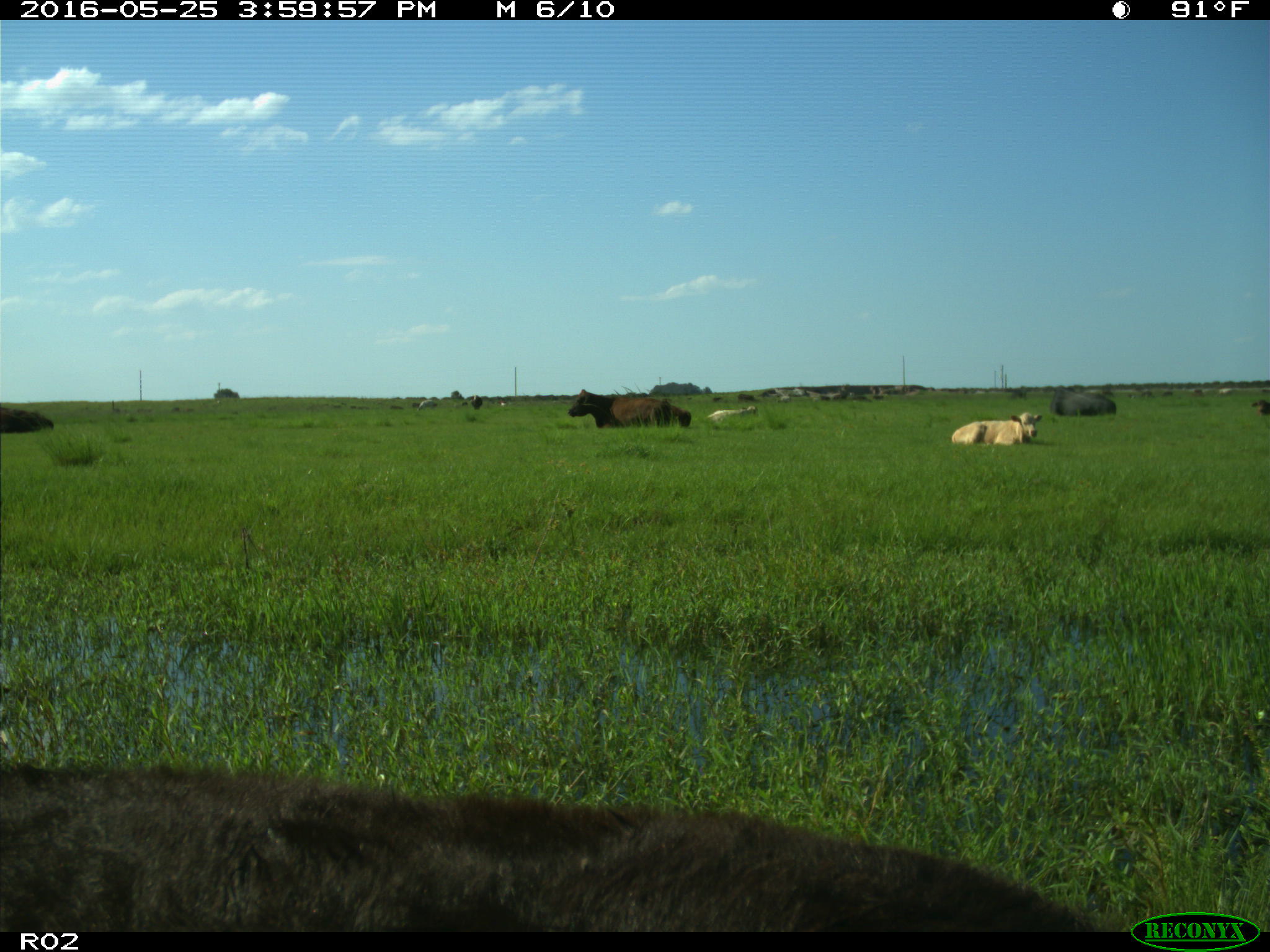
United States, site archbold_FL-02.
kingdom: Animalia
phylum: Chordata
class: Mammalia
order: Artiodactyla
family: Bovidae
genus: Bos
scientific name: Bos taurus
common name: domestic cow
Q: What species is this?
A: Bos taurus (domestic cow).